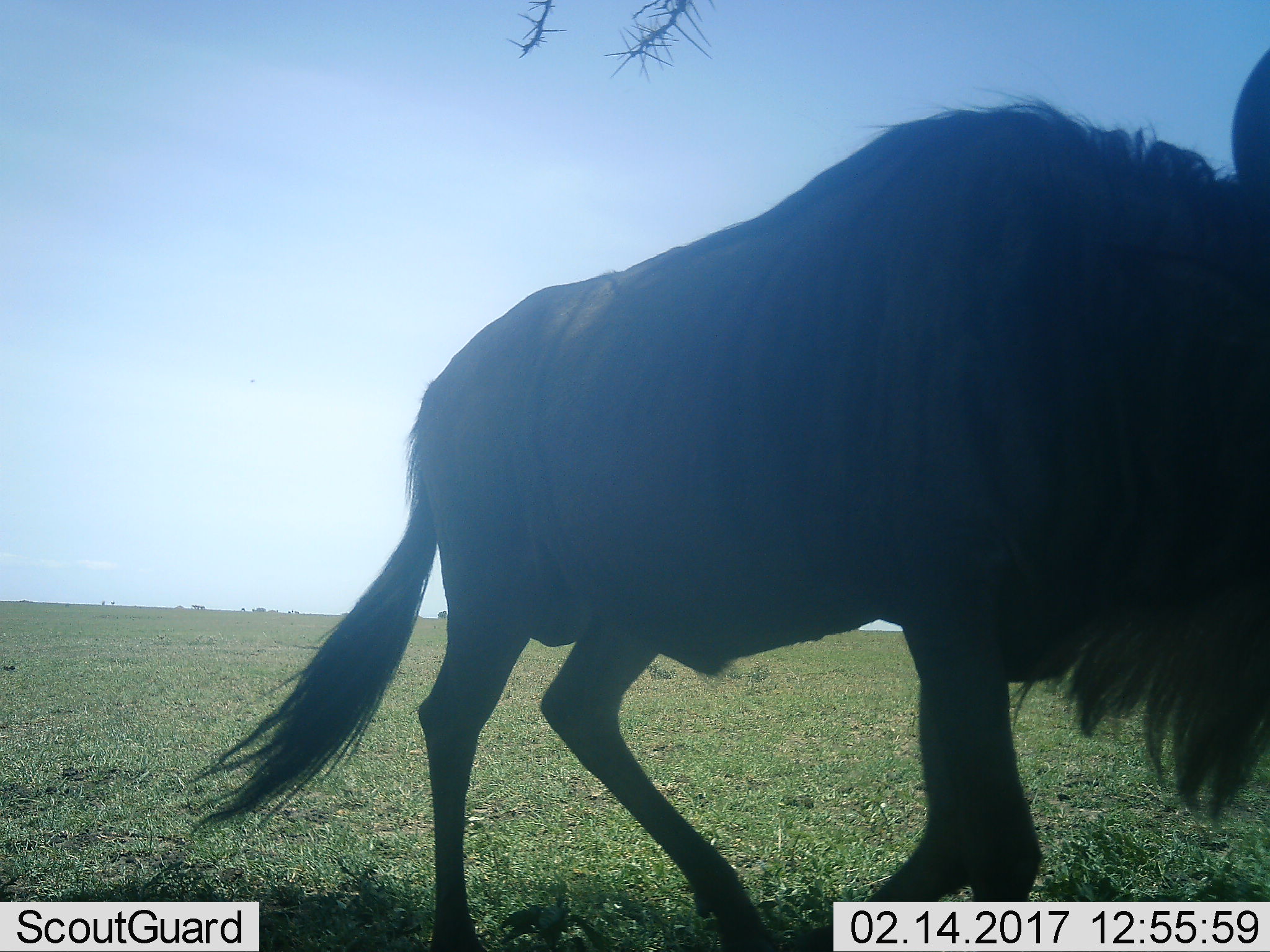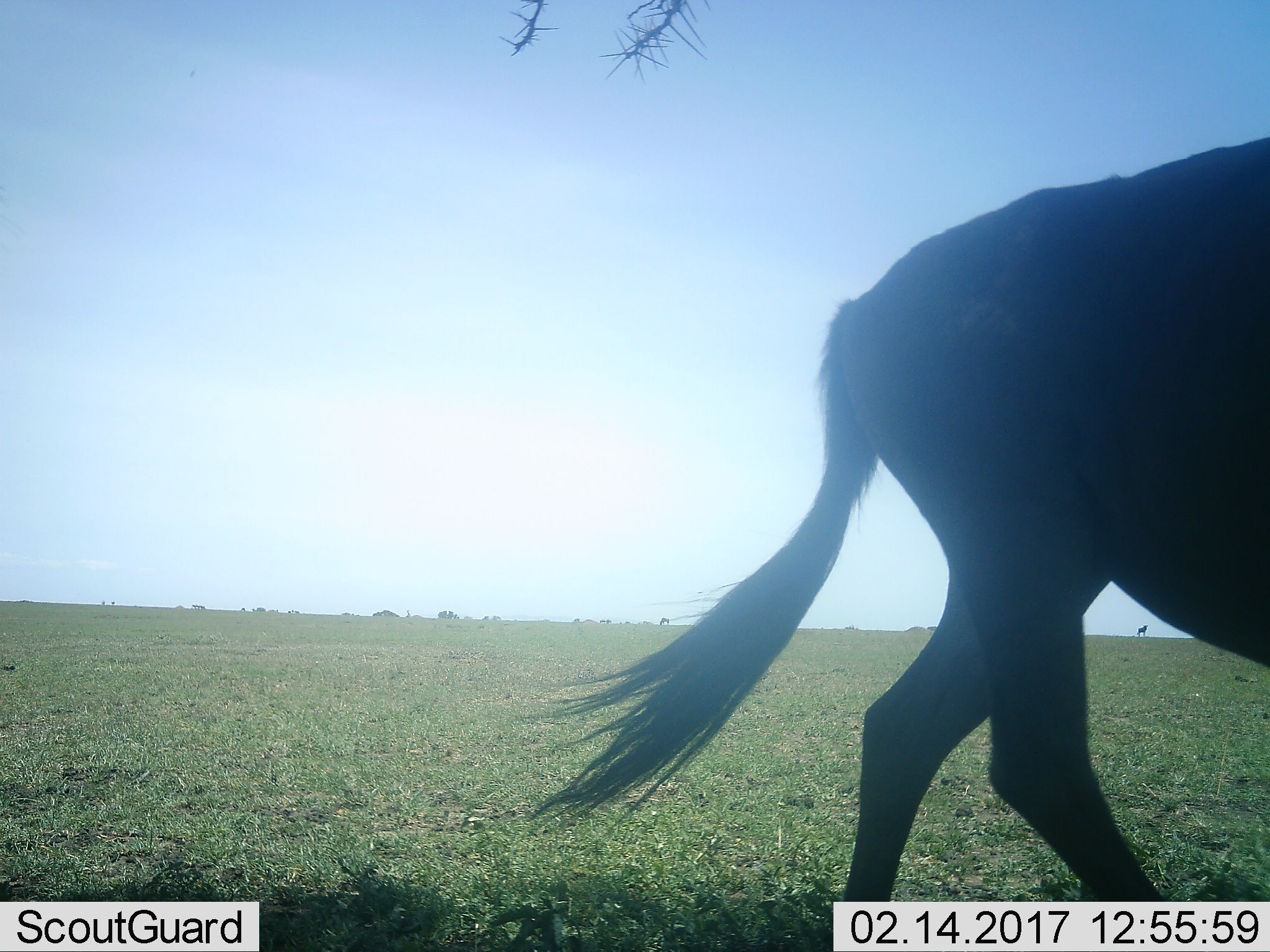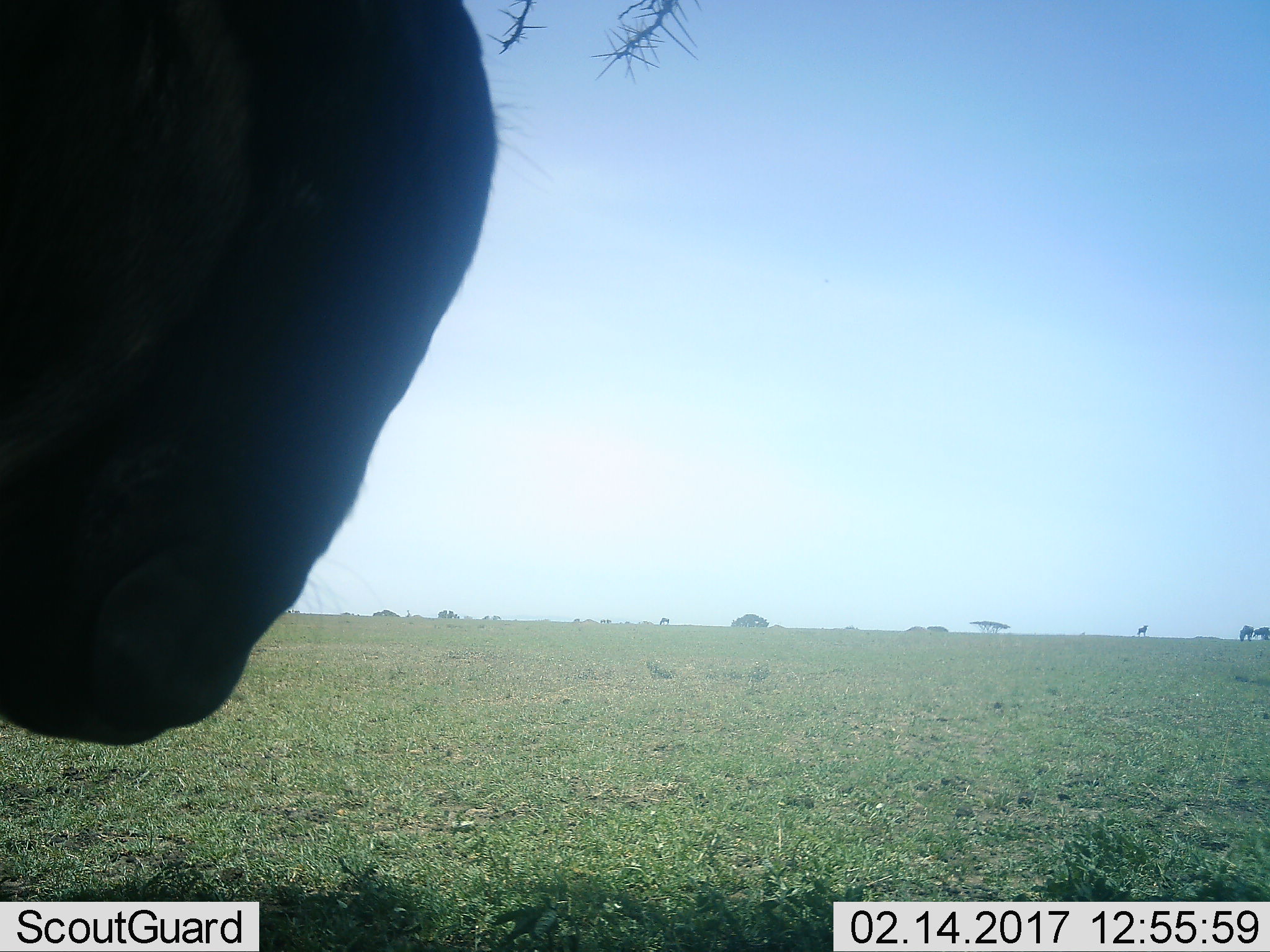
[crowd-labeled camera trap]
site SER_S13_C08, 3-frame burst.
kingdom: Animalia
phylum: Chordata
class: Mammalia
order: Artiodactyla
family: Bovidae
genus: Connochaetes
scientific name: Connochaetes taurinus taurinus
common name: blue wildebeest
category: wildebeestblue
Wildebeestblue (blue wildebeest) (Connochaetes taurinus taurinus), count 1. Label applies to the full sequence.